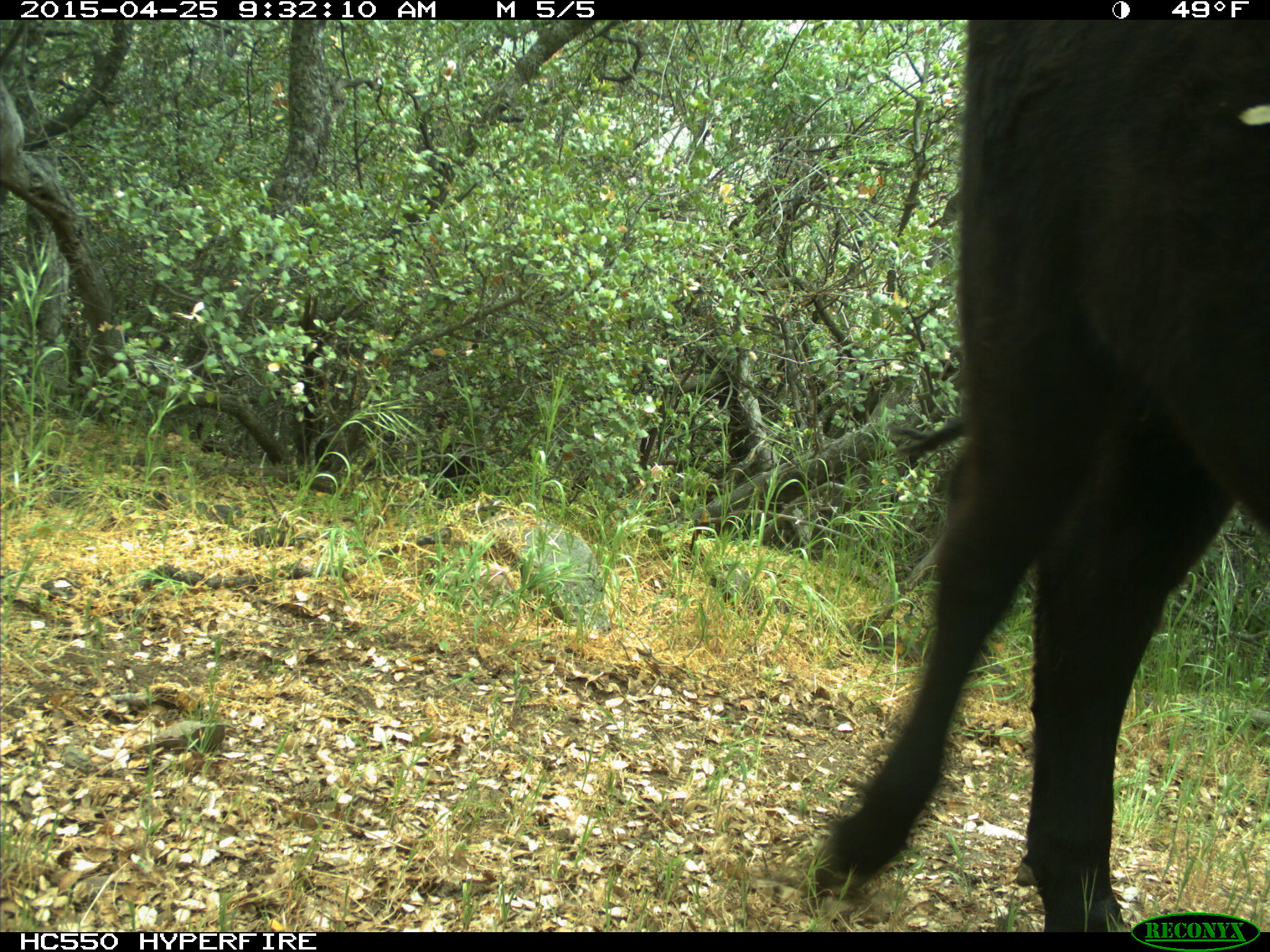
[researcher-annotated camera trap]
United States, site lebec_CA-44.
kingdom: Animalia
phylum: Chordata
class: Mammalia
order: Artiodactyla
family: Suidae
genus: Sus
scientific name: Sus scrofa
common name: wild boar